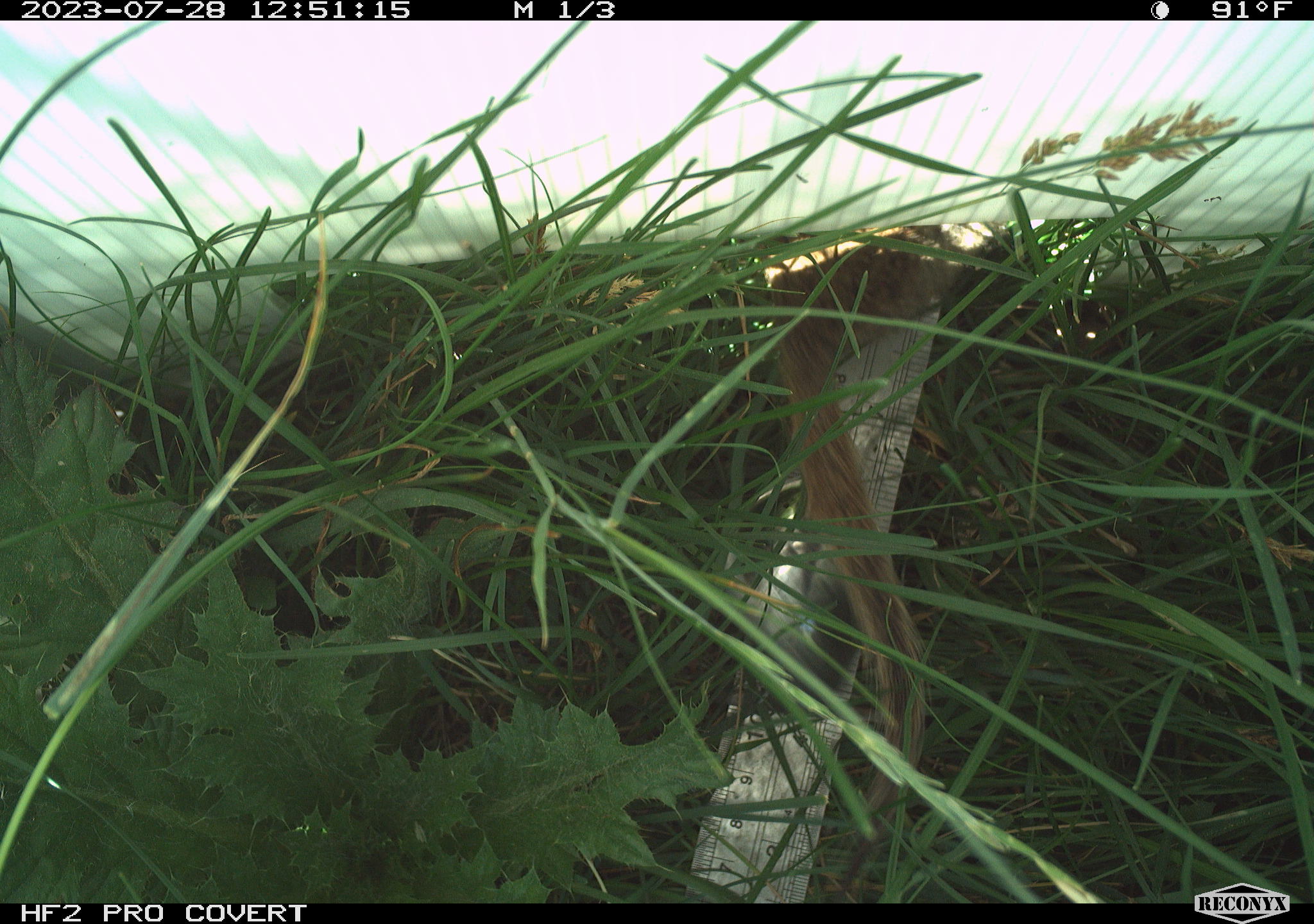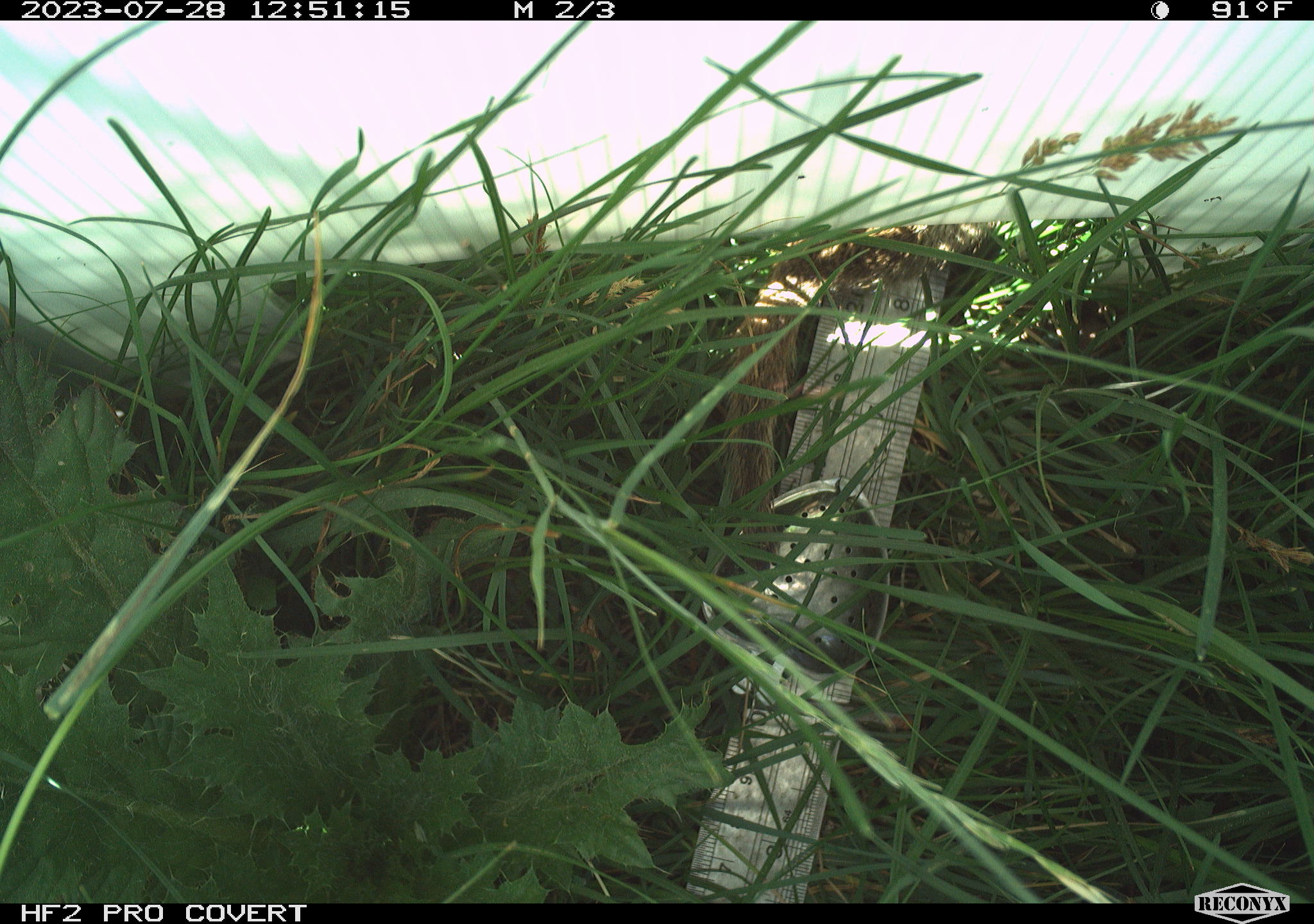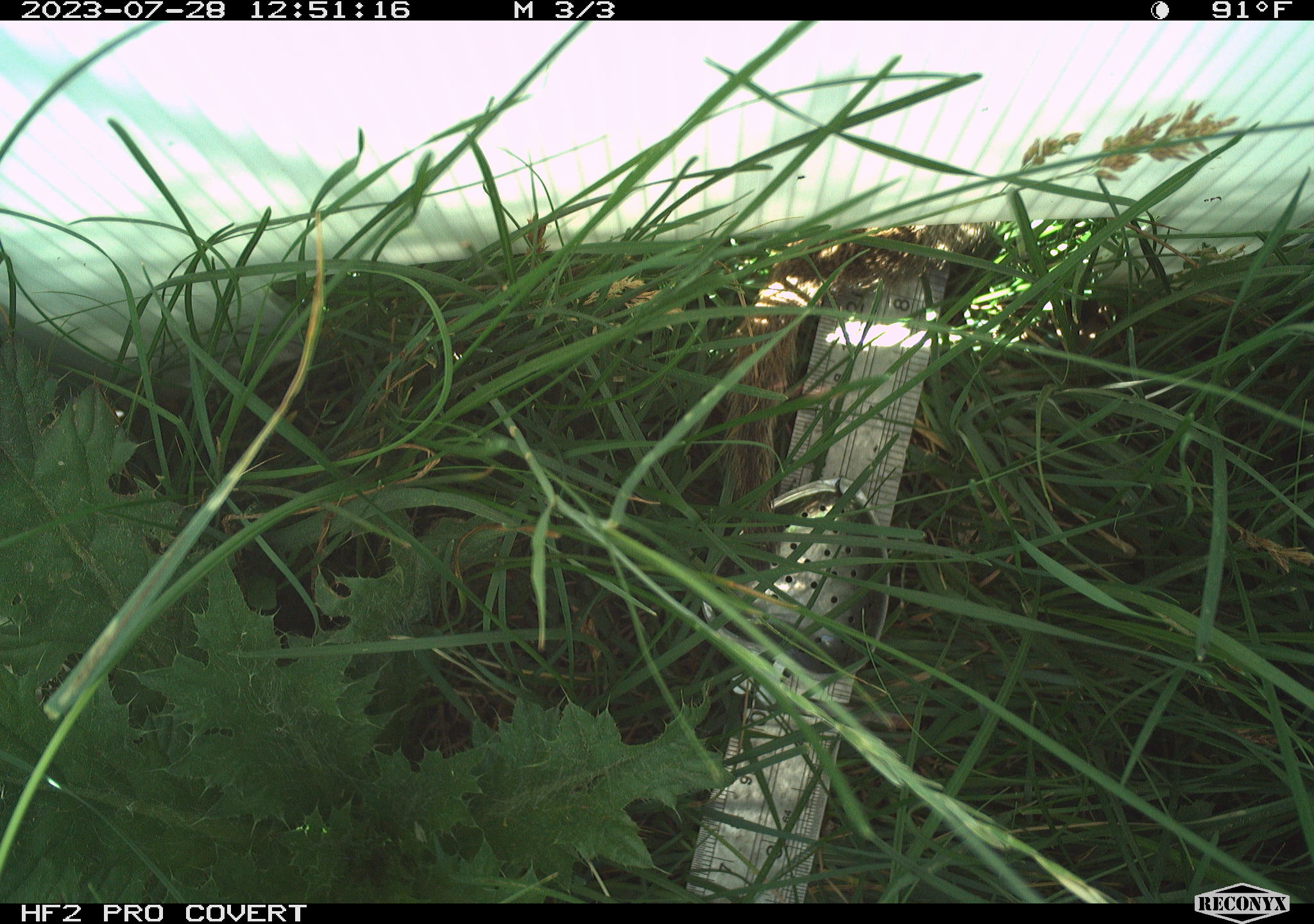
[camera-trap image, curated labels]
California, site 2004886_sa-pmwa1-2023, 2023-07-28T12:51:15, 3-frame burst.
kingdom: Animalia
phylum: Chordata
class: Mammalia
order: Rodentia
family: Sciuridae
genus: Urocitellus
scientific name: Urocitellus beldingi beldingi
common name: belding's ground squirrel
Belding's ground squirrel (Urocitellus beldingi beldingi).